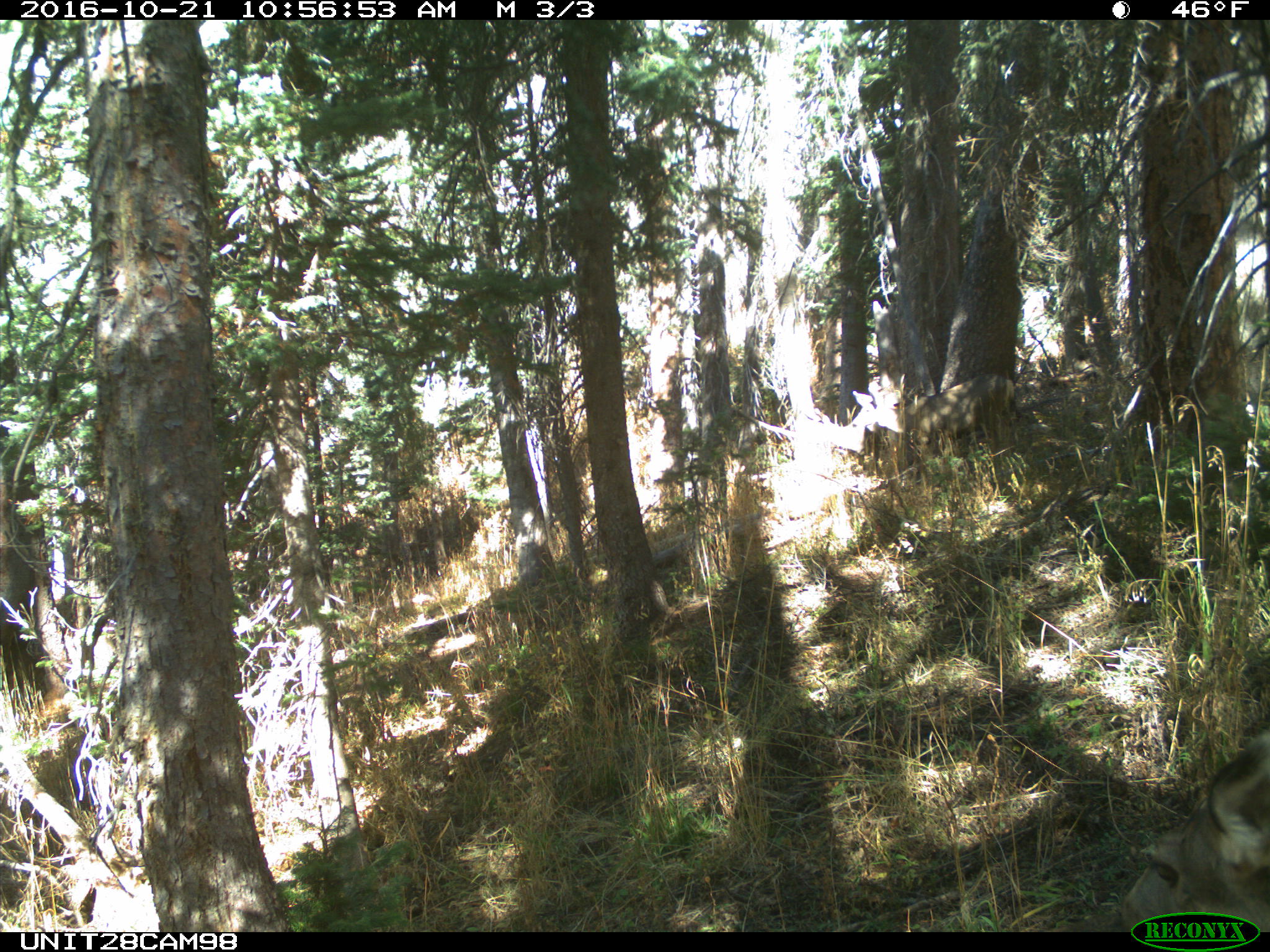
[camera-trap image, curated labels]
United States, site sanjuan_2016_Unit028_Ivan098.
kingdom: Animalia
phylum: Chordata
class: Mammalia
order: Artiodactyla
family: Cervidae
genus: Odocoileus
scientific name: Odocoileus hemionus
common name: mule deer